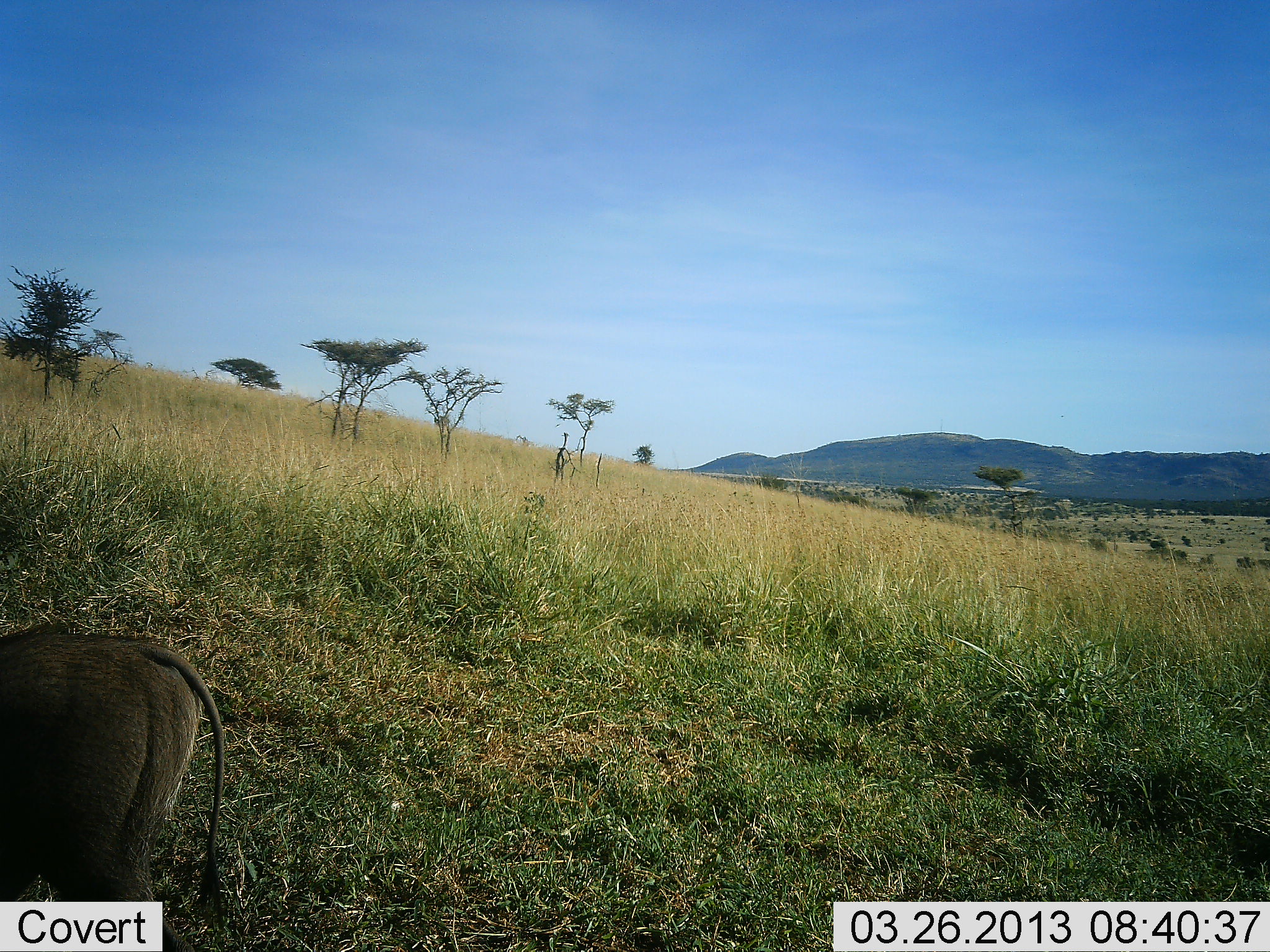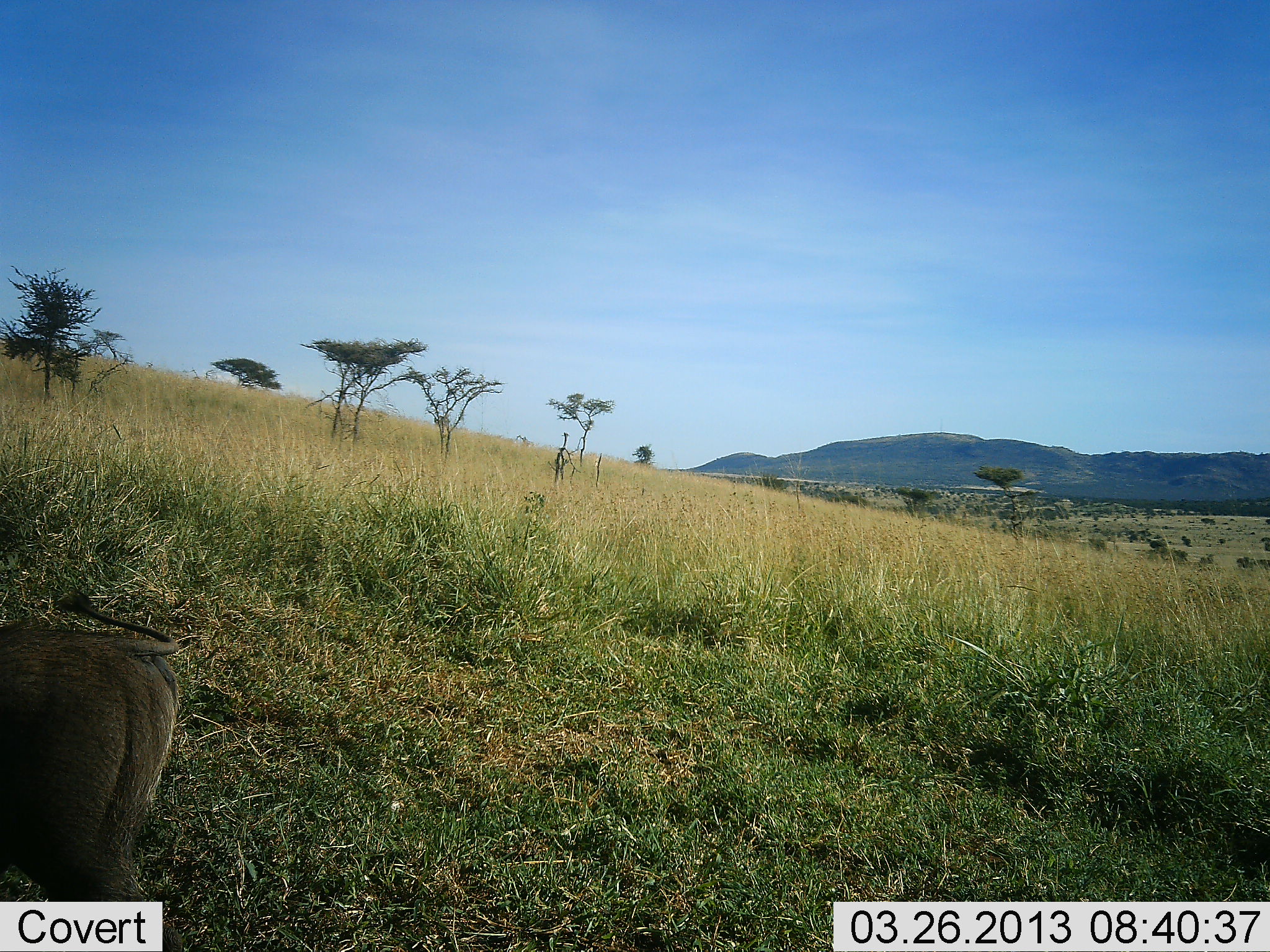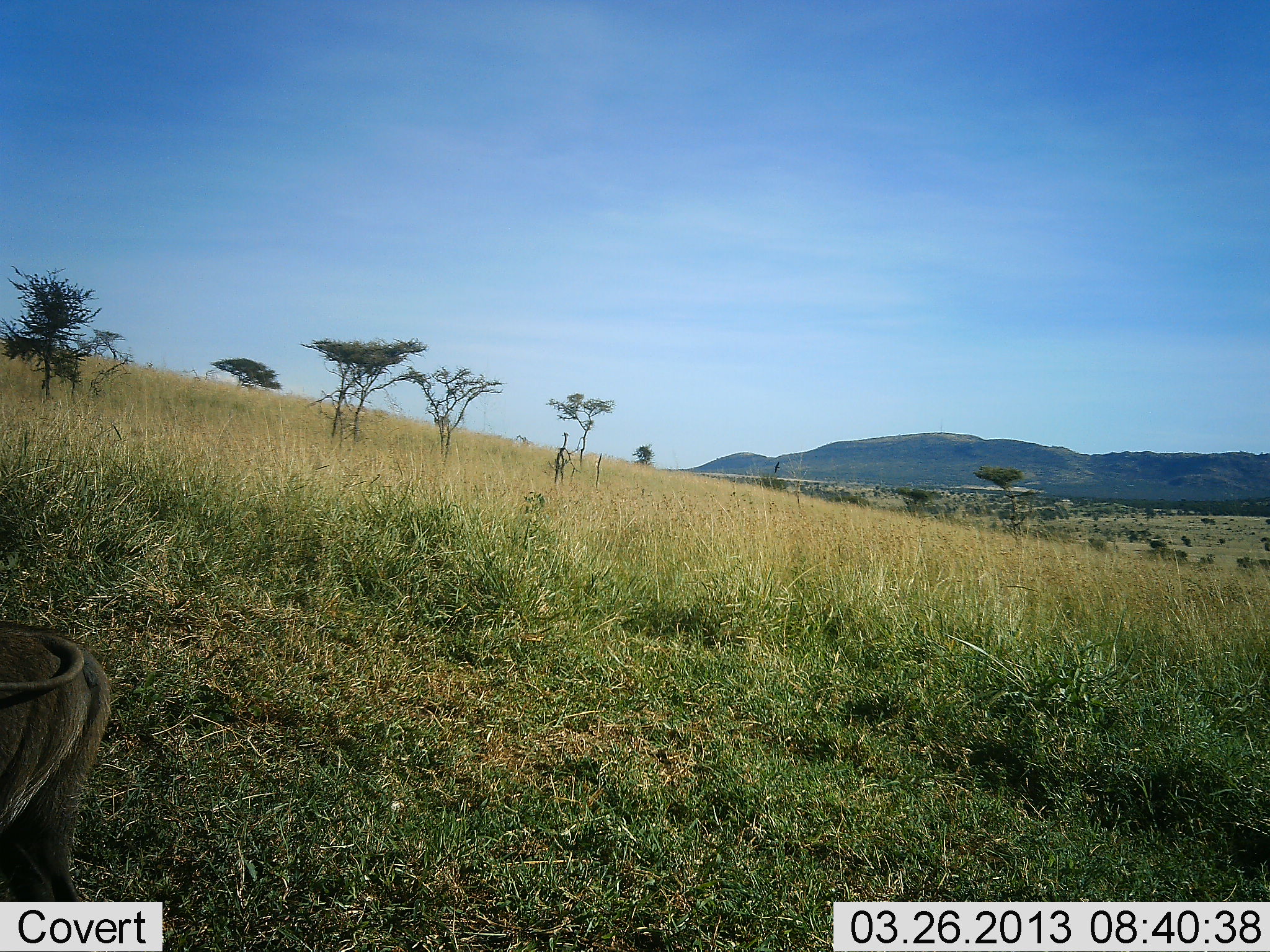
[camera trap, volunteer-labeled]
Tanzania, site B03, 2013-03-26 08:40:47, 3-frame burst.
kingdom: Animalia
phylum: Chordata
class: Mammalia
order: Artiodactyla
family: Suidae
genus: Phacochoerus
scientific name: Phacochoerus africanus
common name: warthog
Warthog (Phacochoerus africanus), count 1. Behavior (volunteer vote fractions): standing 48%, resting 0%, moving 43%, interacting 0%. Young present (vote fraction): 0%. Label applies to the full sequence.